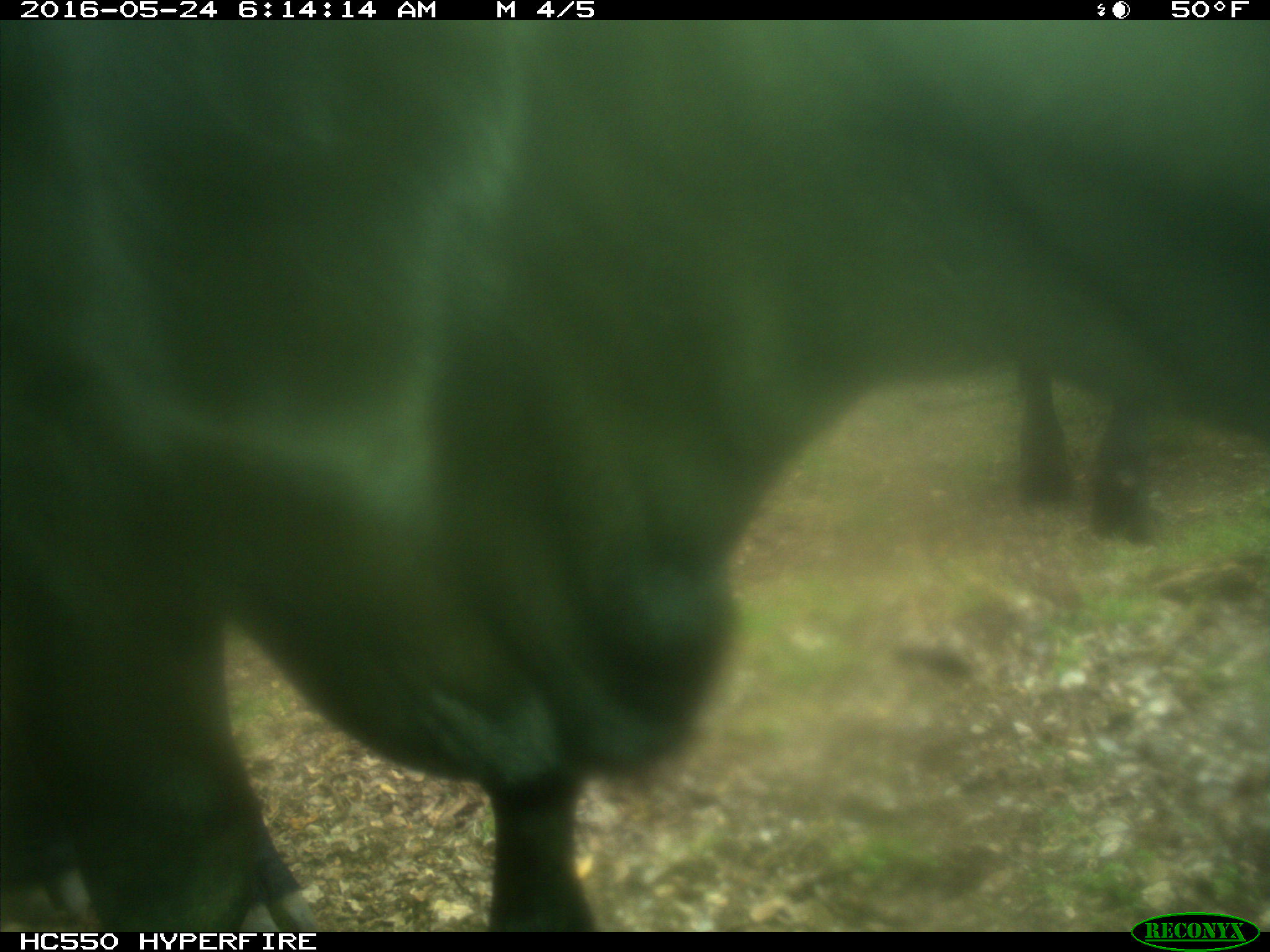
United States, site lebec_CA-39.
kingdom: Animalia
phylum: Chordata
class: Mammalia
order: Artiodactyla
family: Bovidae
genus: Bos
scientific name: Bos taurus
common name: domestic cow